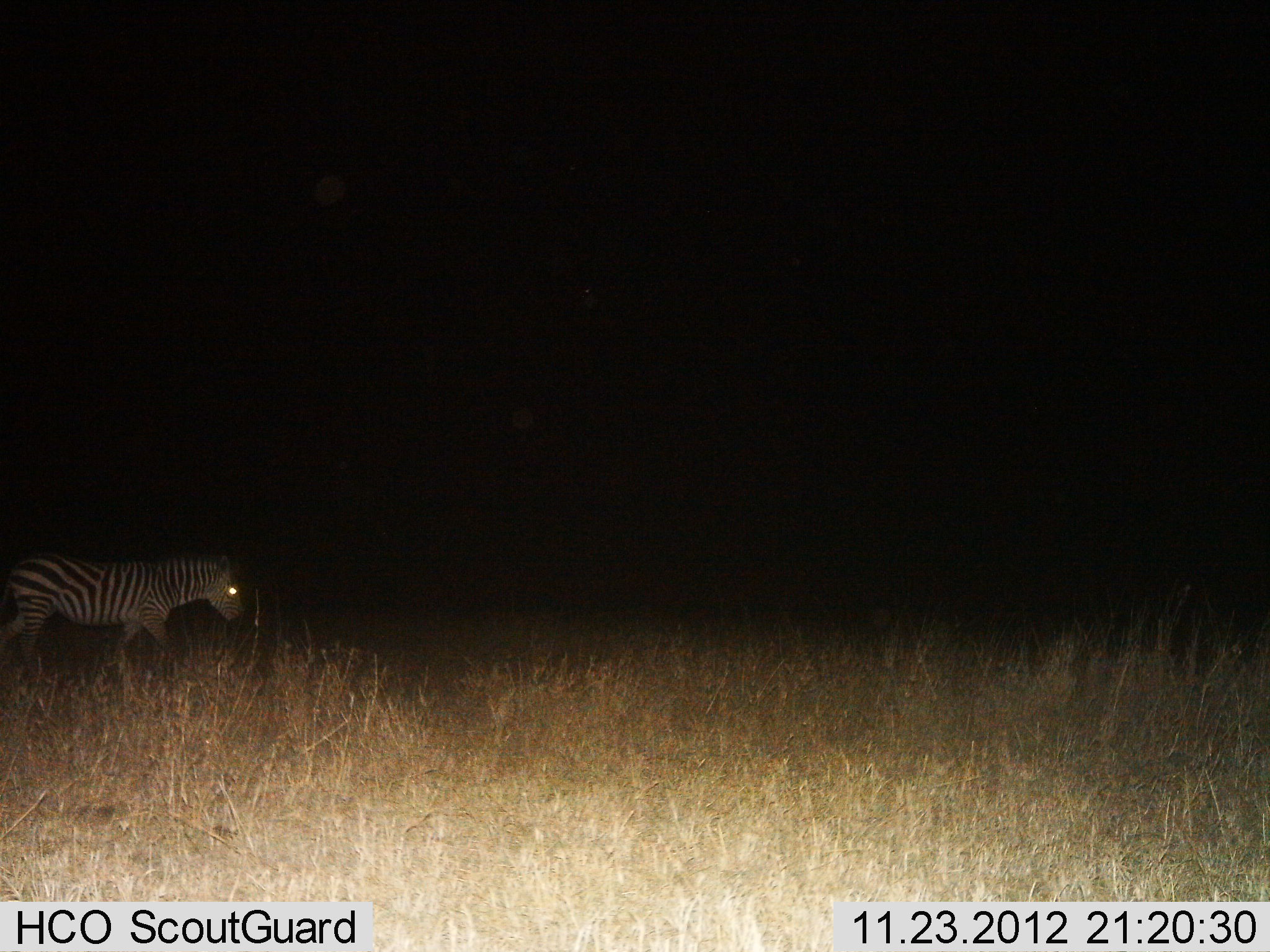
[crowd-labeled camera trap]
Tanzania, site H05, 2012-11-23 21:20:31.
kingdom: Animalia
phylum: Chordata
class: Mammalia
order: Perissodactyla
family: Equidae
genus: Equus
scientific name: Equus quagga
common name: plains zebra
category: zebra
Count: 1.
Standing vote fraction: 30%.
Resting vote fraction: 0%.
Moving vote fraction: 70%.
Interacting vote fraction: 0%.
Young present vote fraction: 0%.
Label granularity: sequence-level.